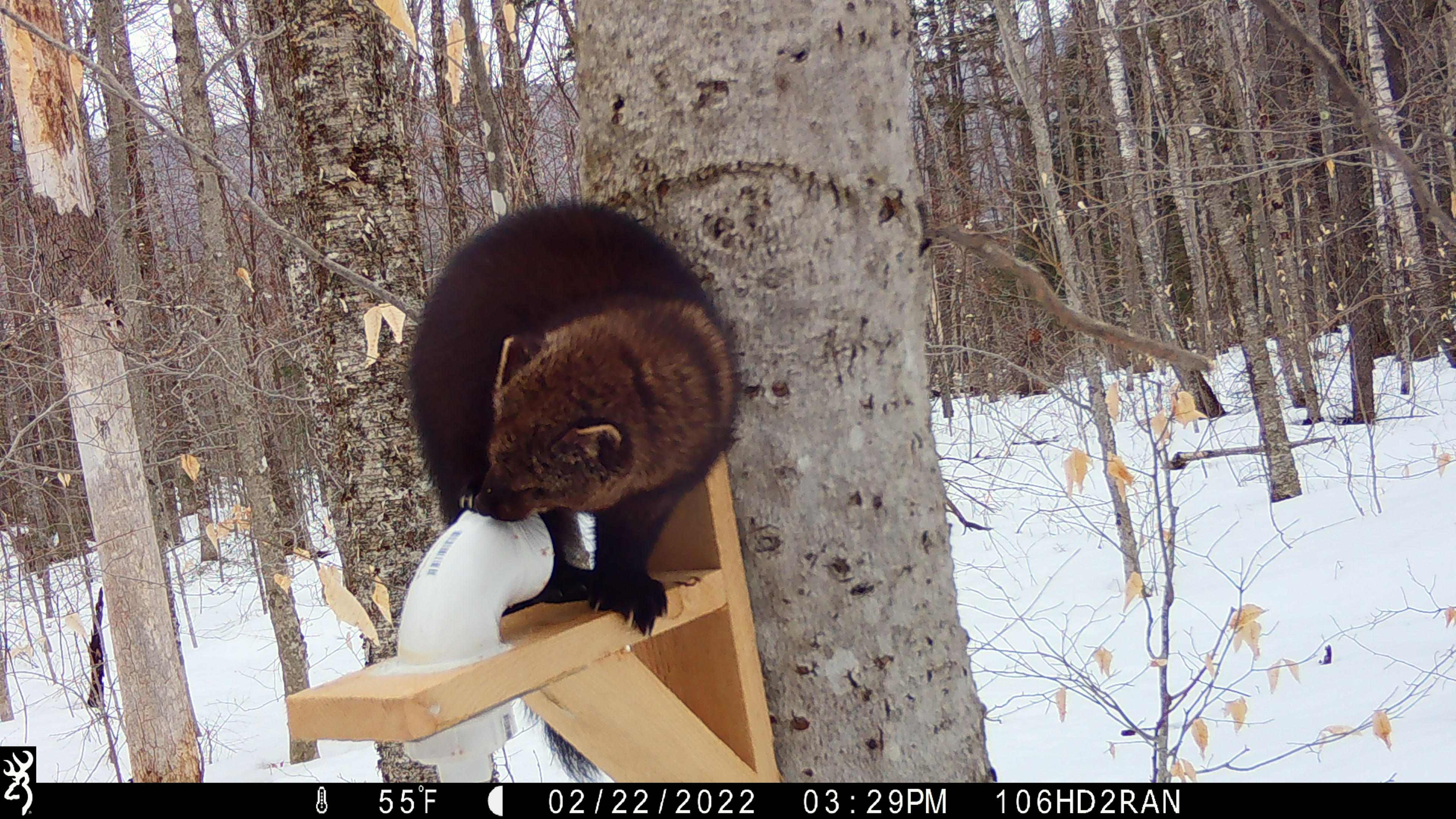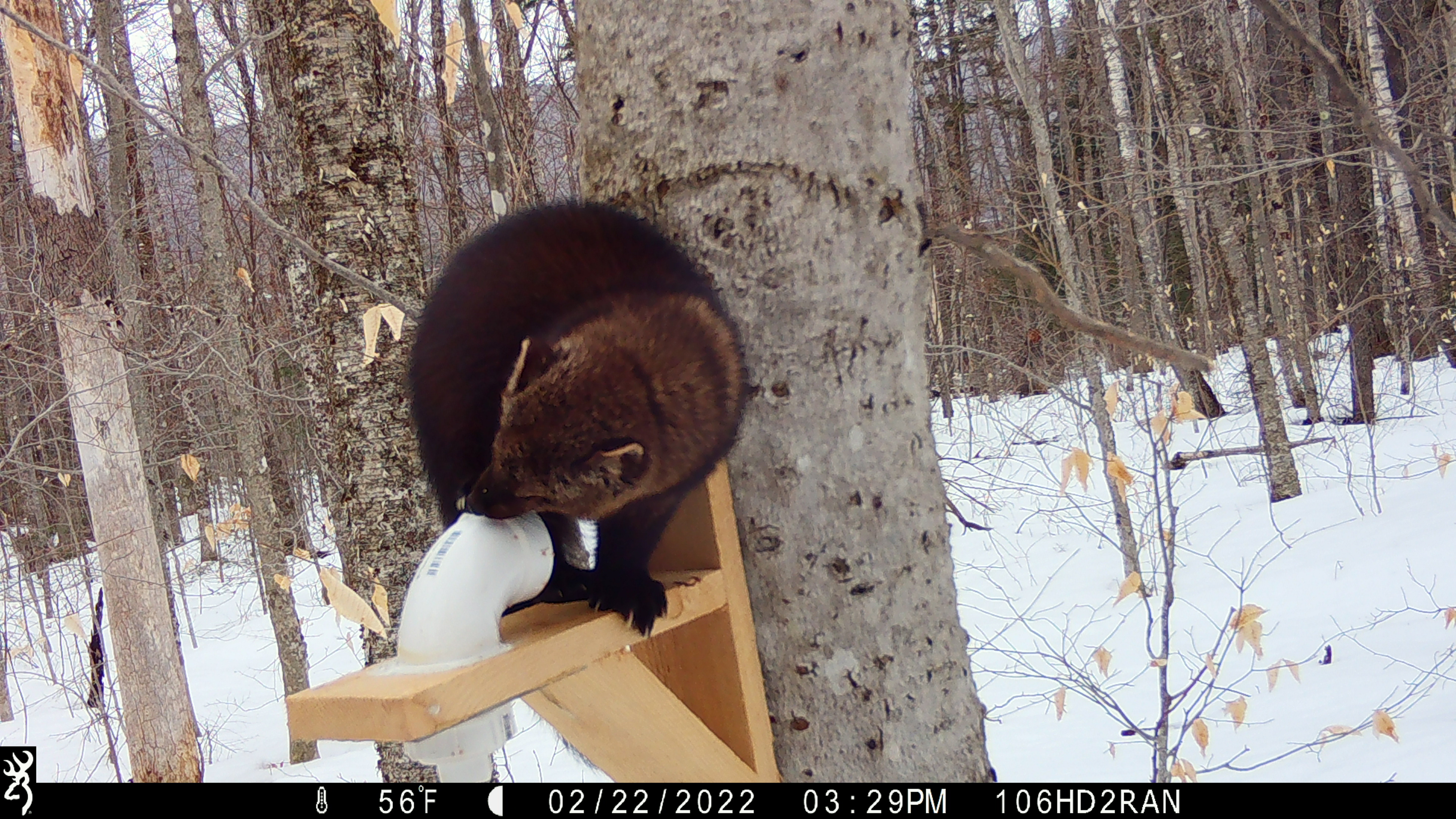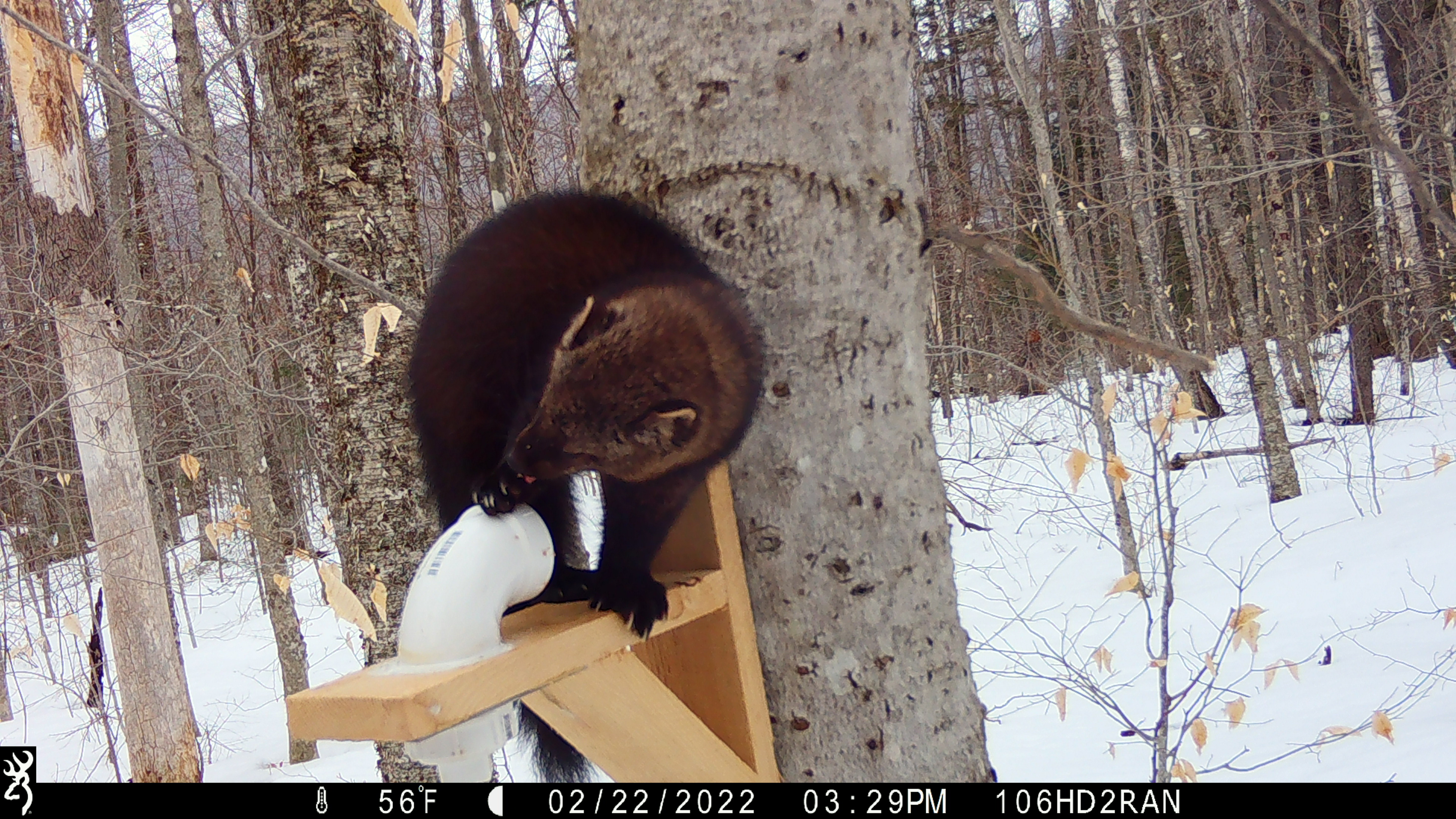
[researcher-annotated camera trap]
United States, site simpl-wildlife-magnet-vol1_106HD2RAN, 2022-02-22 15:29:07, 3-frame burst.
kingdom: Animalia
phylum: Chordata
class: Mammalia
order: Carnivora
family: Mustelidae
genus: Pekania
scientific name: Pekania pennanti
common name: fisher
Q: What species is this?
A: Fisher (Pekania pennanti).